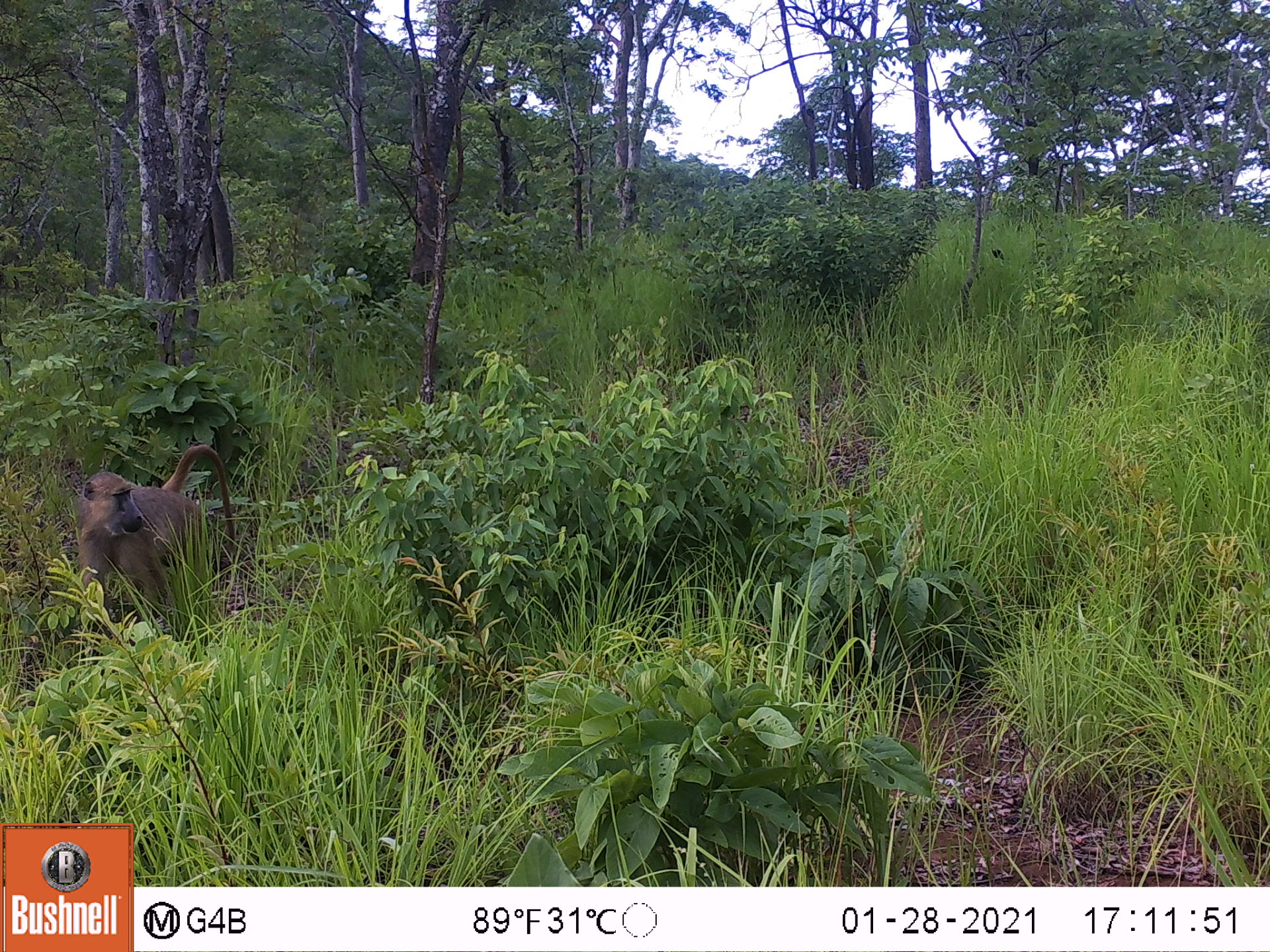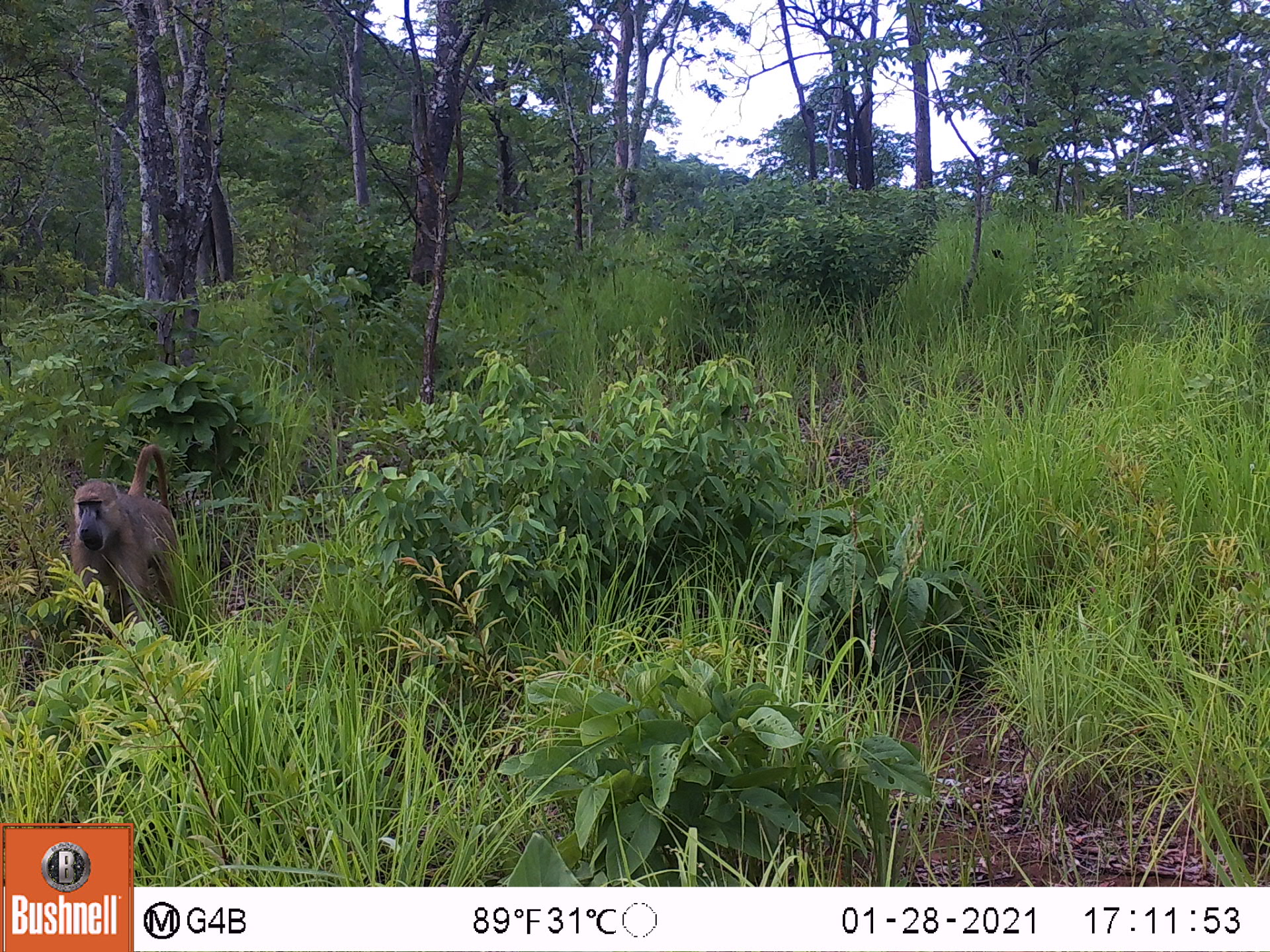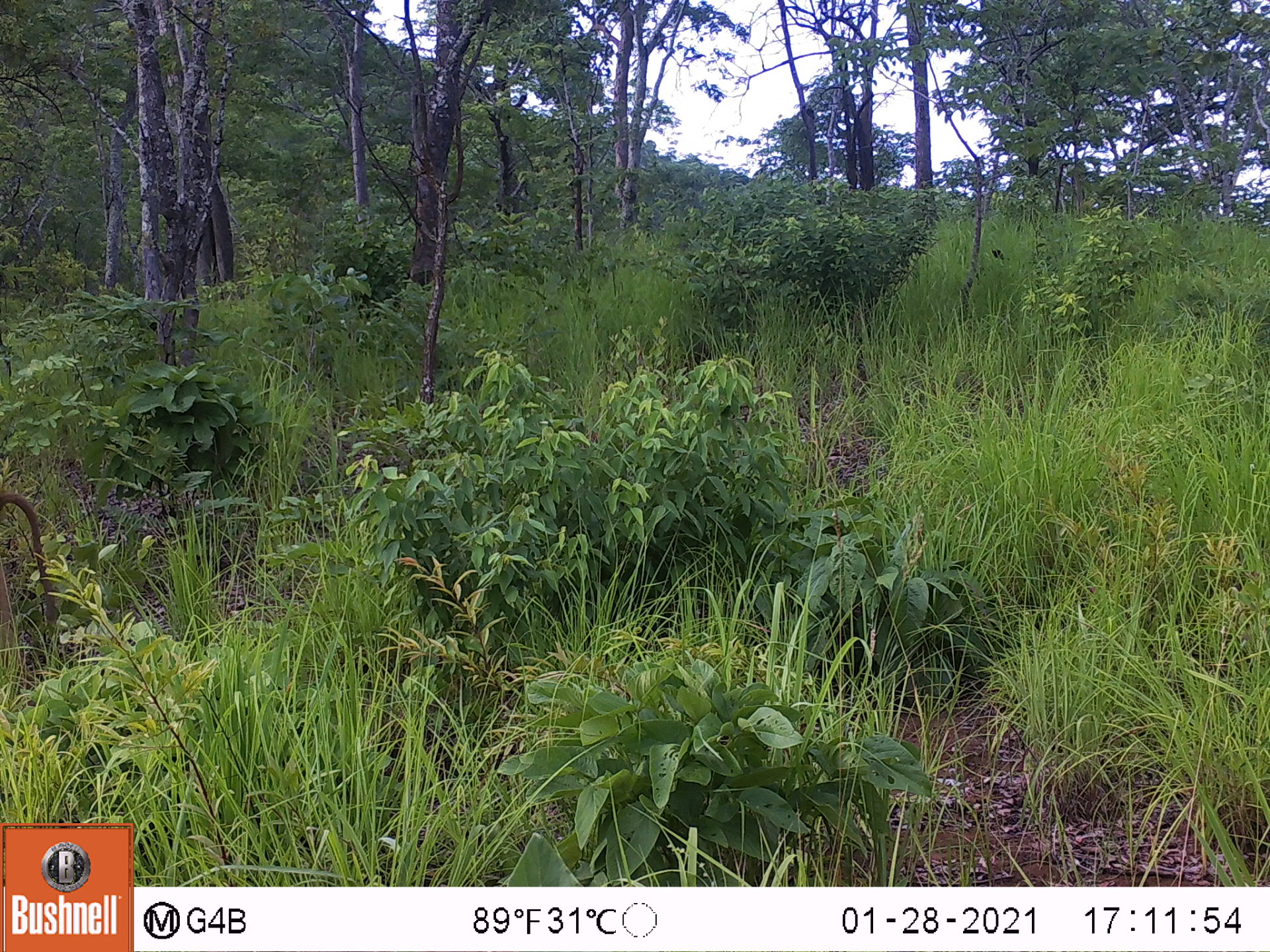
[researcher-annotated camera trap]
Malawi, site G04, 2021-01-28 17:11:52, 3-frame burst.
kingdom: Animalia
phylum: Chordata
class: Mammalia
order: Primates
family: Cercopithecidae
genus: Papio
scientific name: Papio cynocephalus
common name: yellow baboon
Yellow baboon (Papio cynocephalus), count 1.